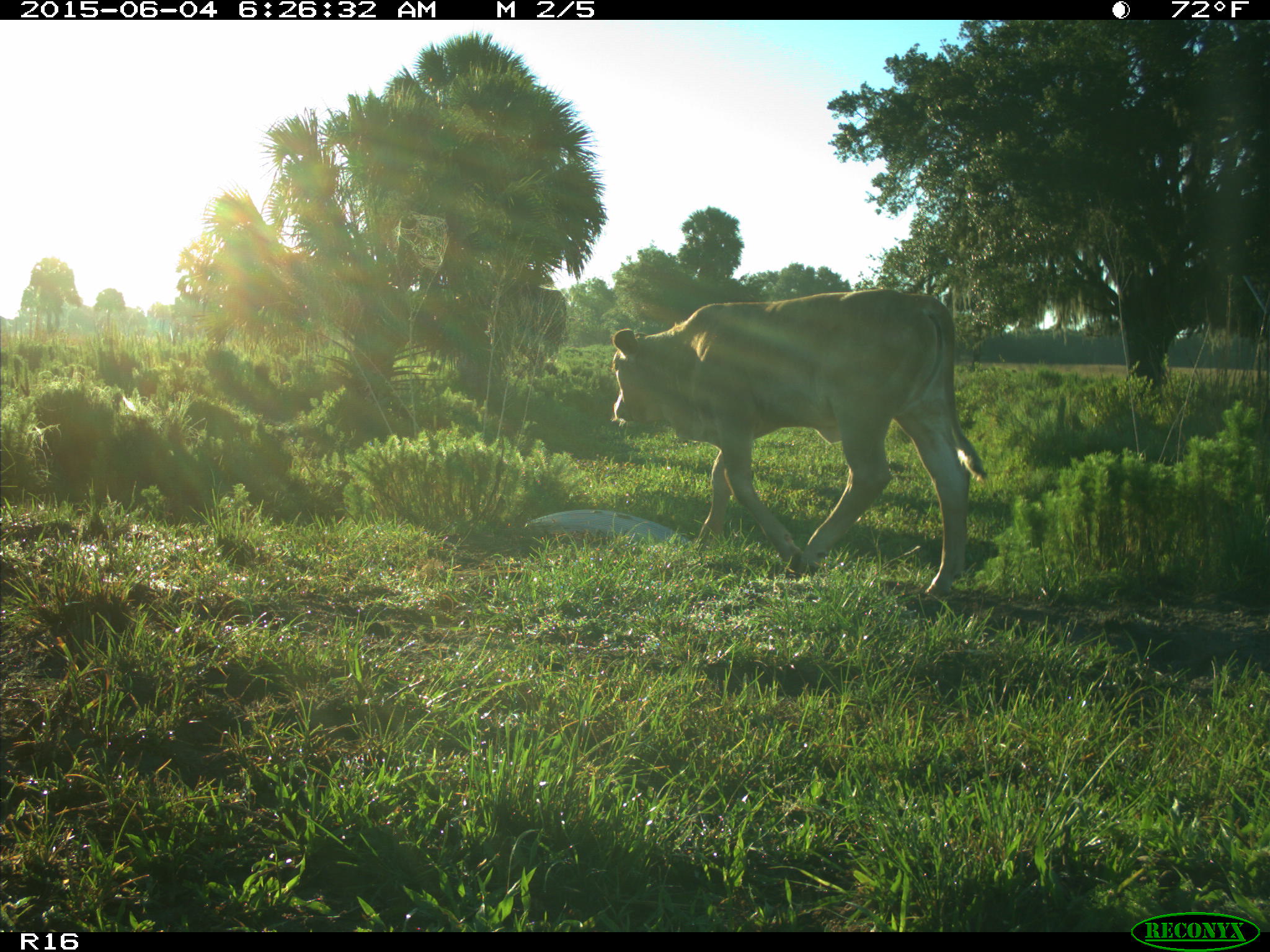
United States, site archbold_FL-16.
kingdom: Animalia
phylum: Chordata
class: Mammalia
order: Artiodactyla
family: Bovidae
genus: Bos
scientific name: Bos taurus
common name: domestic cow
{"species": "Bos taurus (domestic cow)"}